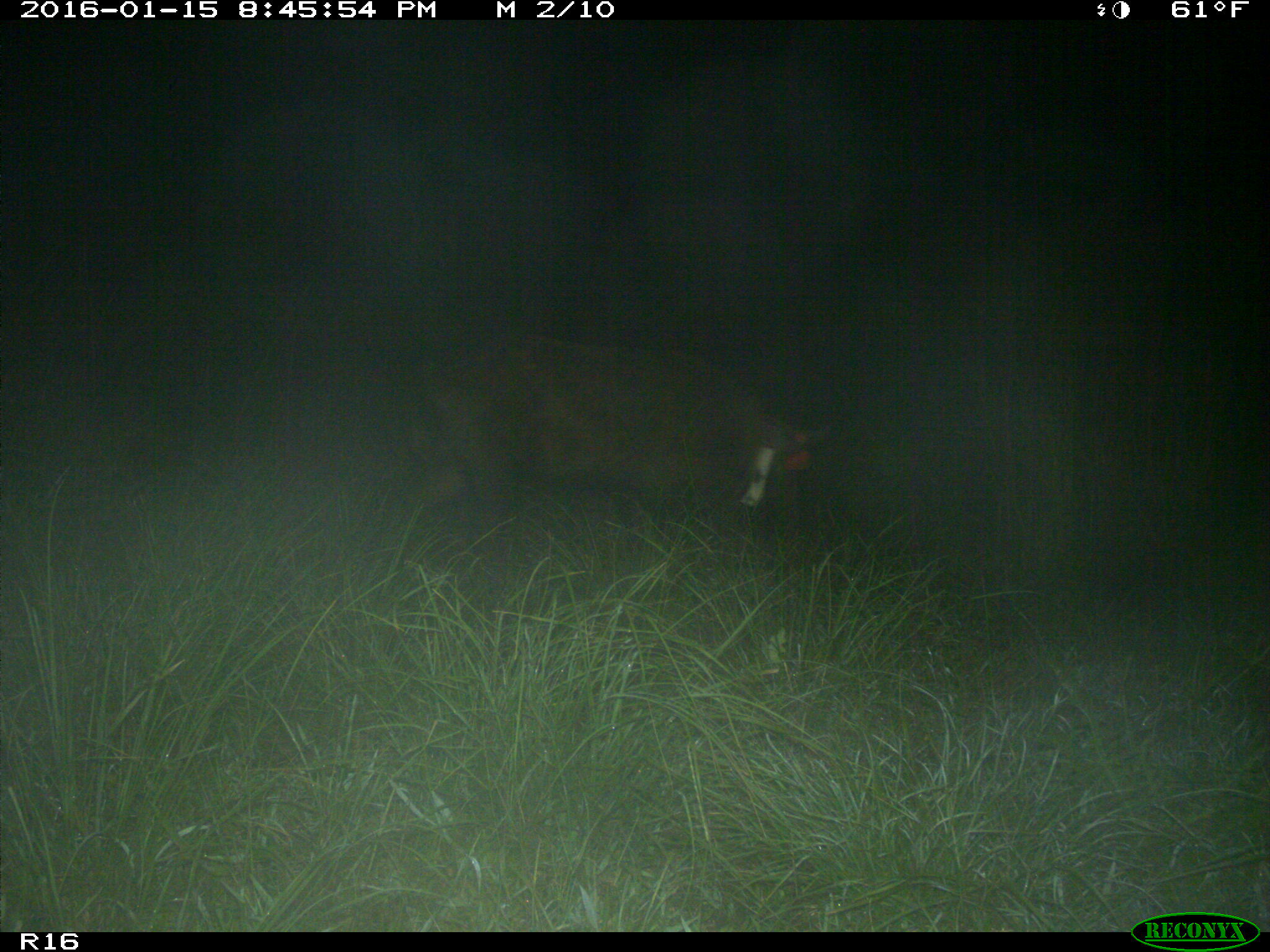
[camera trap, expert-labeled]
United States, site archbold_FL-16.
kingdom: Animalia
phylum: Chordata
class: Mammalia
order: Artiodactyla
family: Suidae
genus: Sus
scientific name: Sus scrofa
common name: wild boar